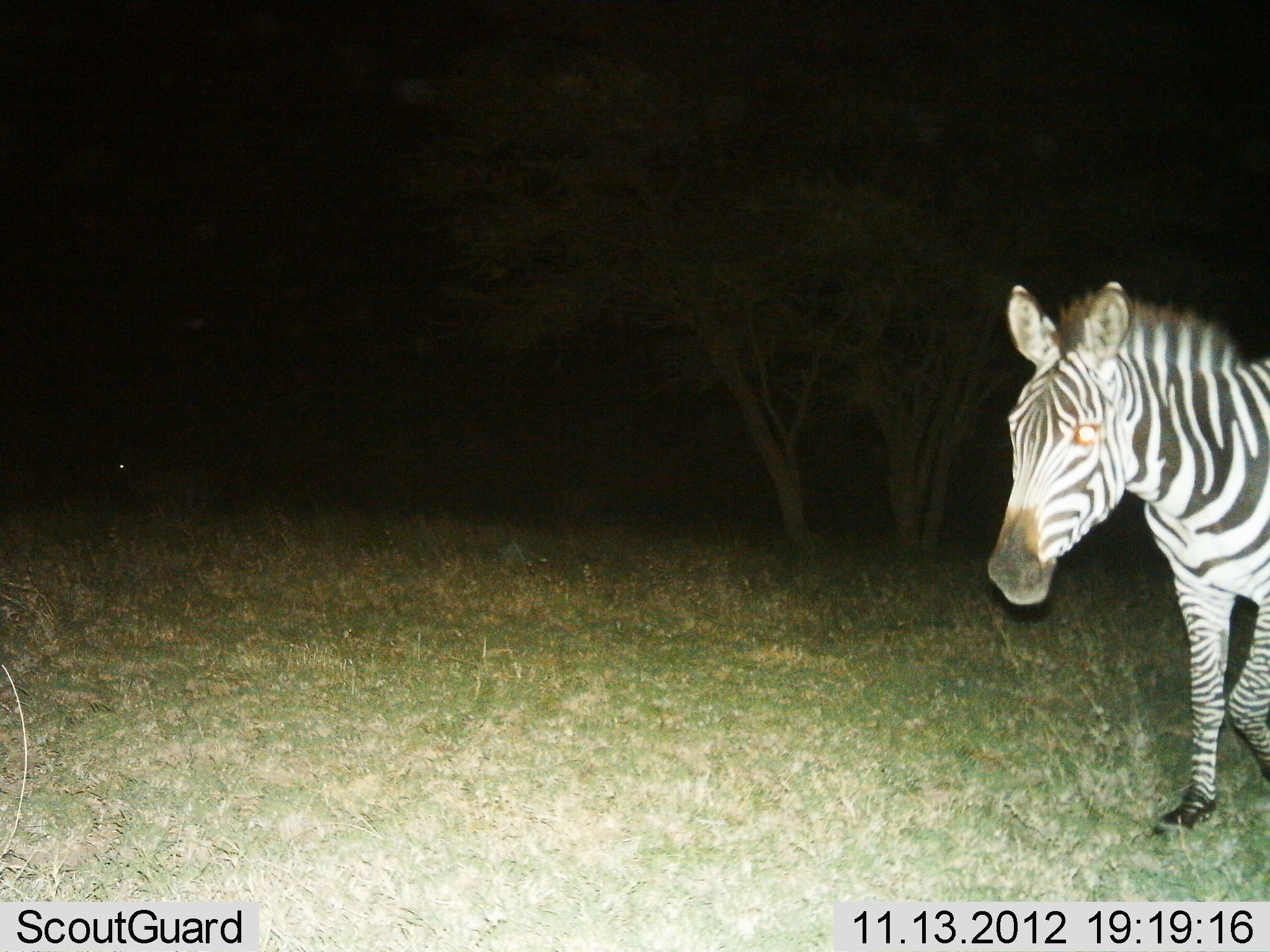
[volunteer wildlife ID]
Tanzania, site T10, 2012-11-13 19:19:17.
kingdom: Animalia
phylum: Chordata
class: Mammalia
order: Perissodactyla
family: Equidae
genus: Equus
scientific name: Equus quagga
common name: plains zebra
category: zebra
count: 1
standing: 40%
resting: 0%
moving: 80%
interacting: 0%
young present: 0%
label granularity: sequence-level